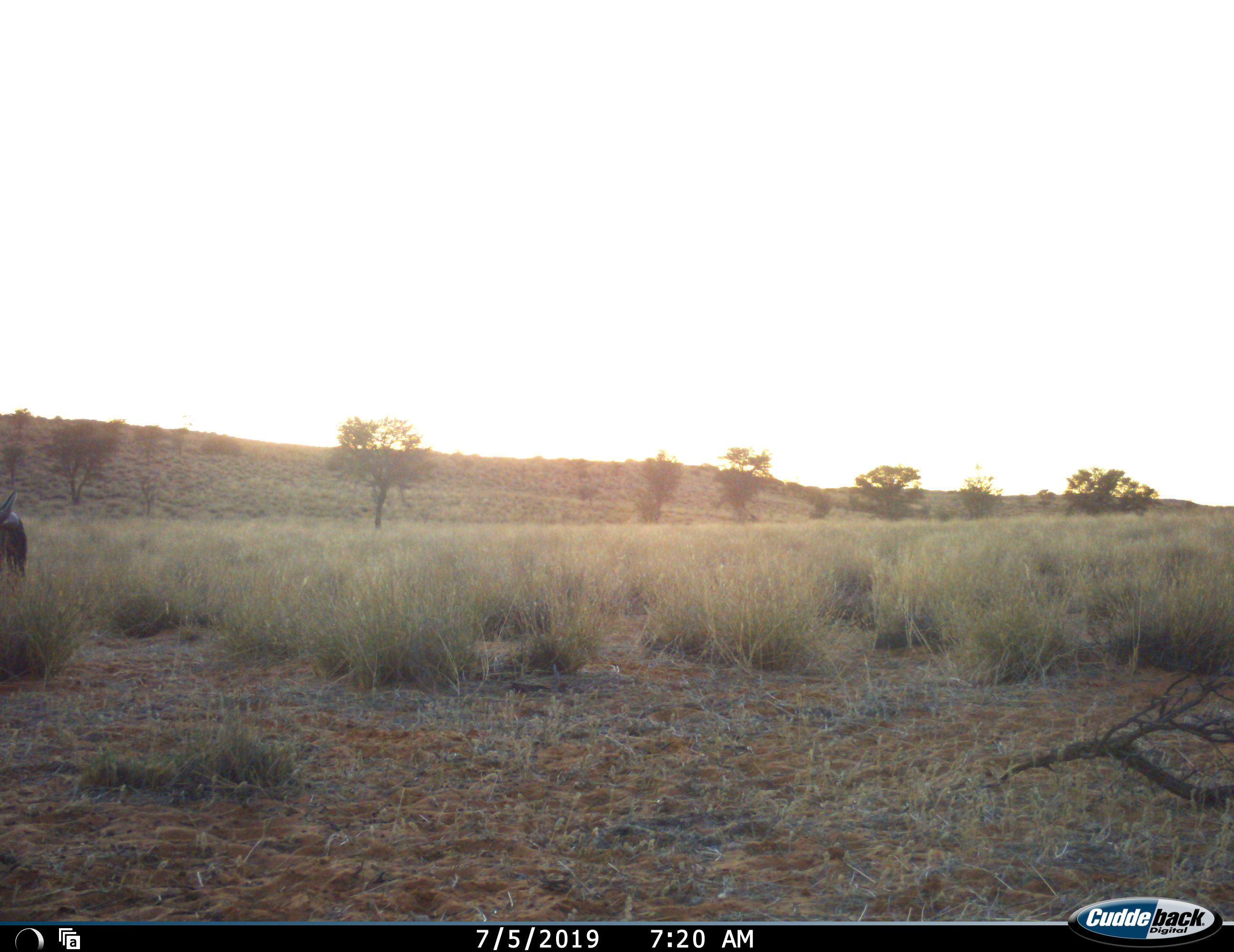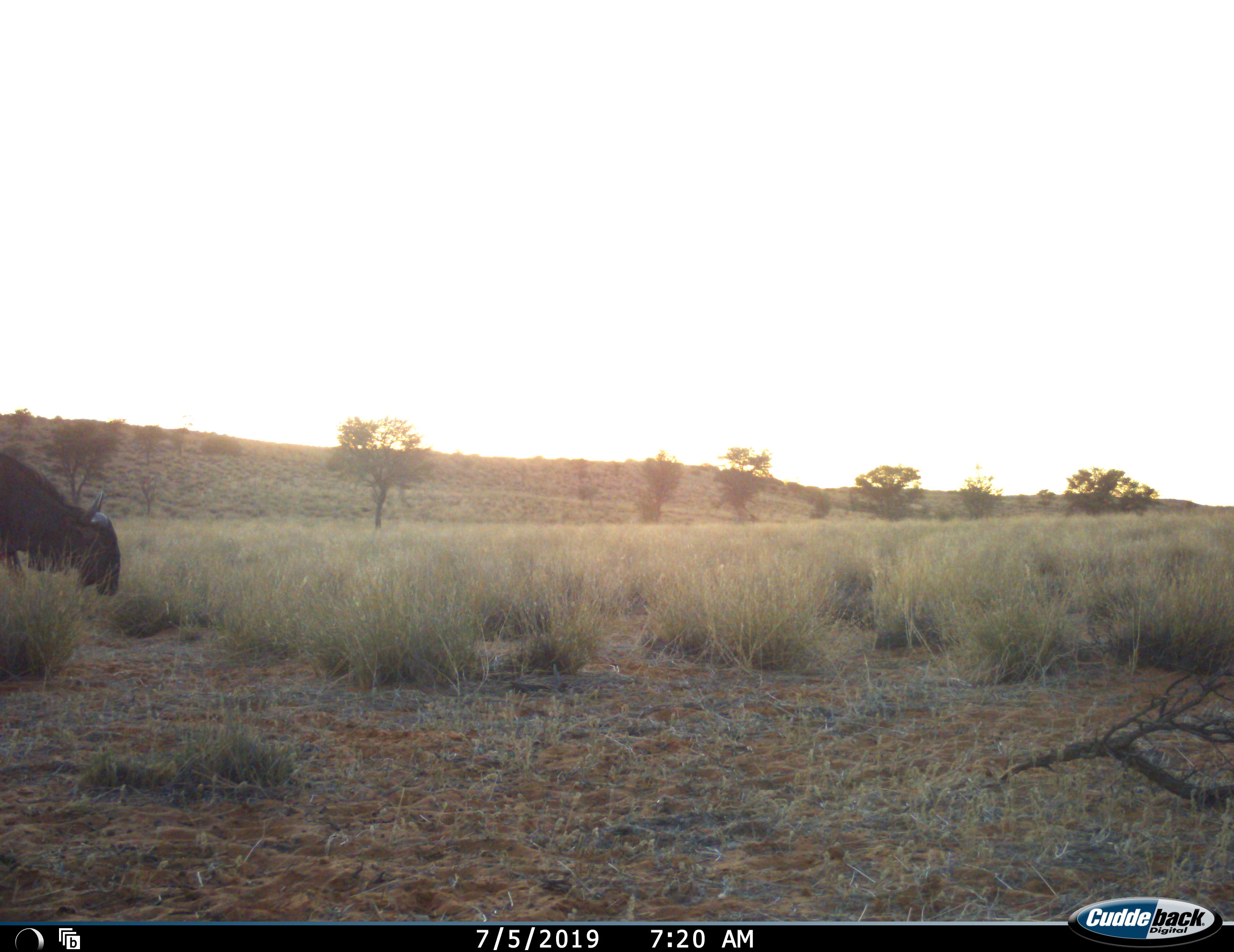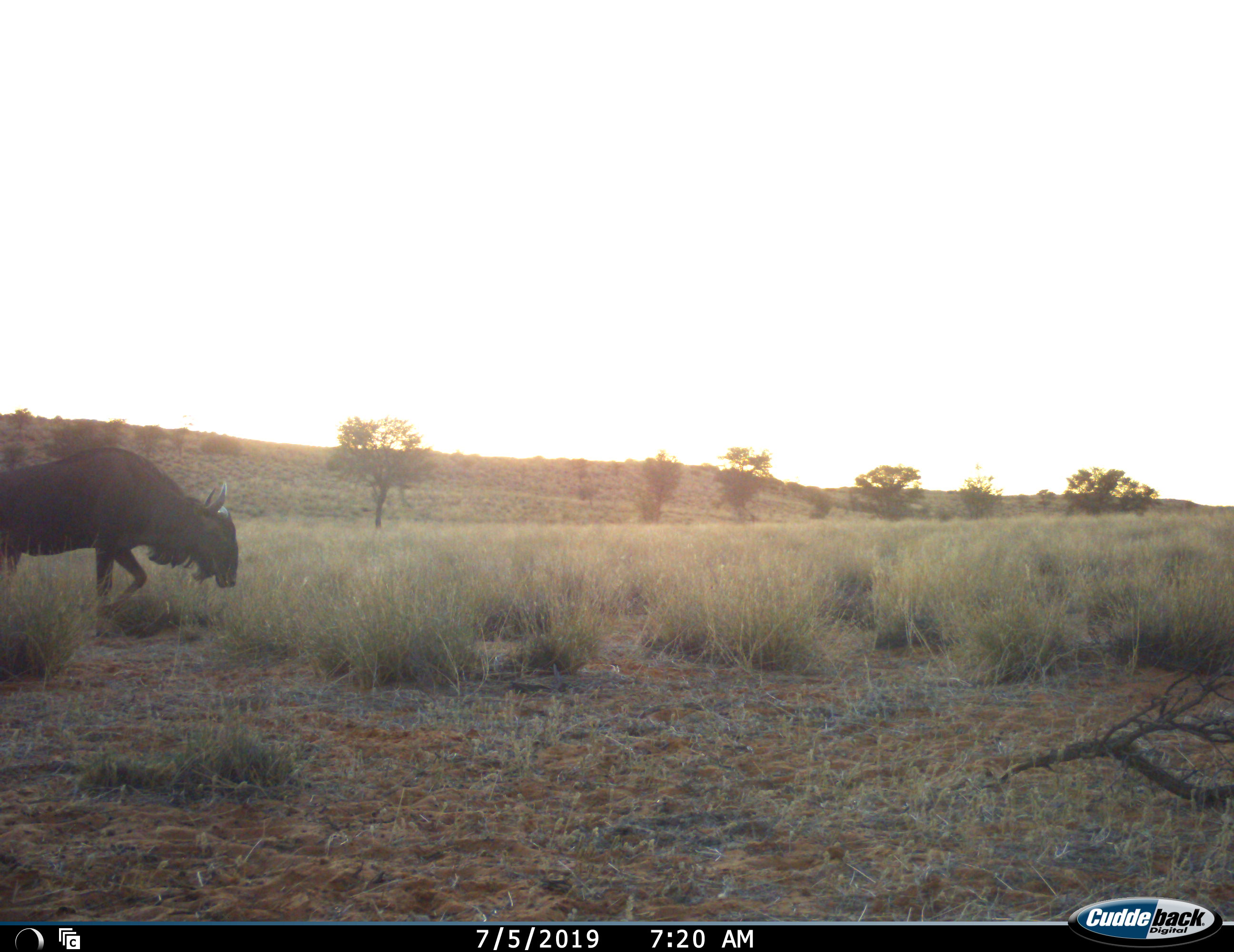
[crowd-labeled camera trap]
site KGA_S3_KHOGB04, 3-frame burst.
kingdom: Animalia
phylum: Chordata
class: Mammalia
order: Artiodactyla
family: Bovidae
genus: Connochaetes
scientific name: Connochaetes taurinus taurinus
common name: blue wildebeest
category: wildebeestblue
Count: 1.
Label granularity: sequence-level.